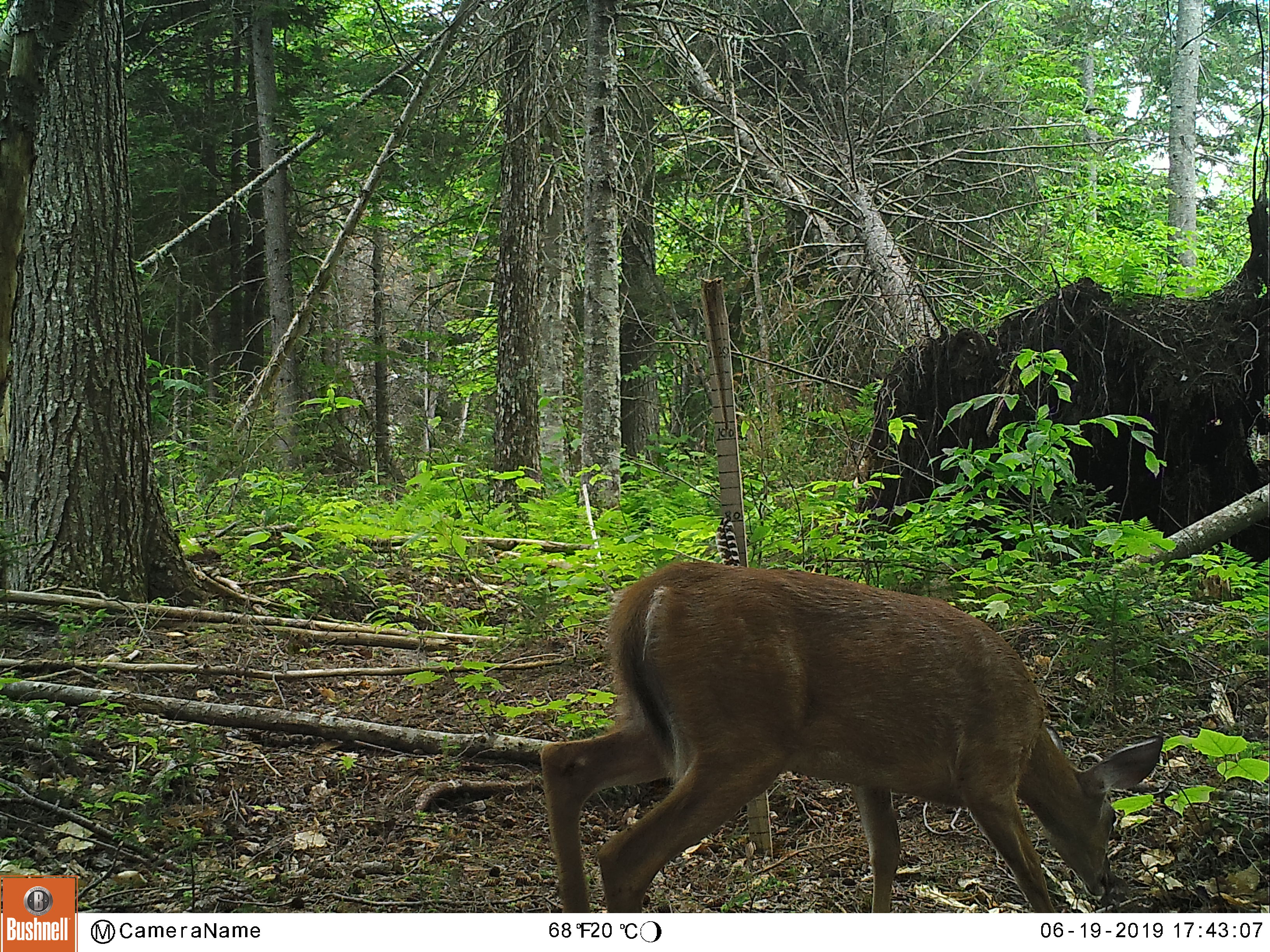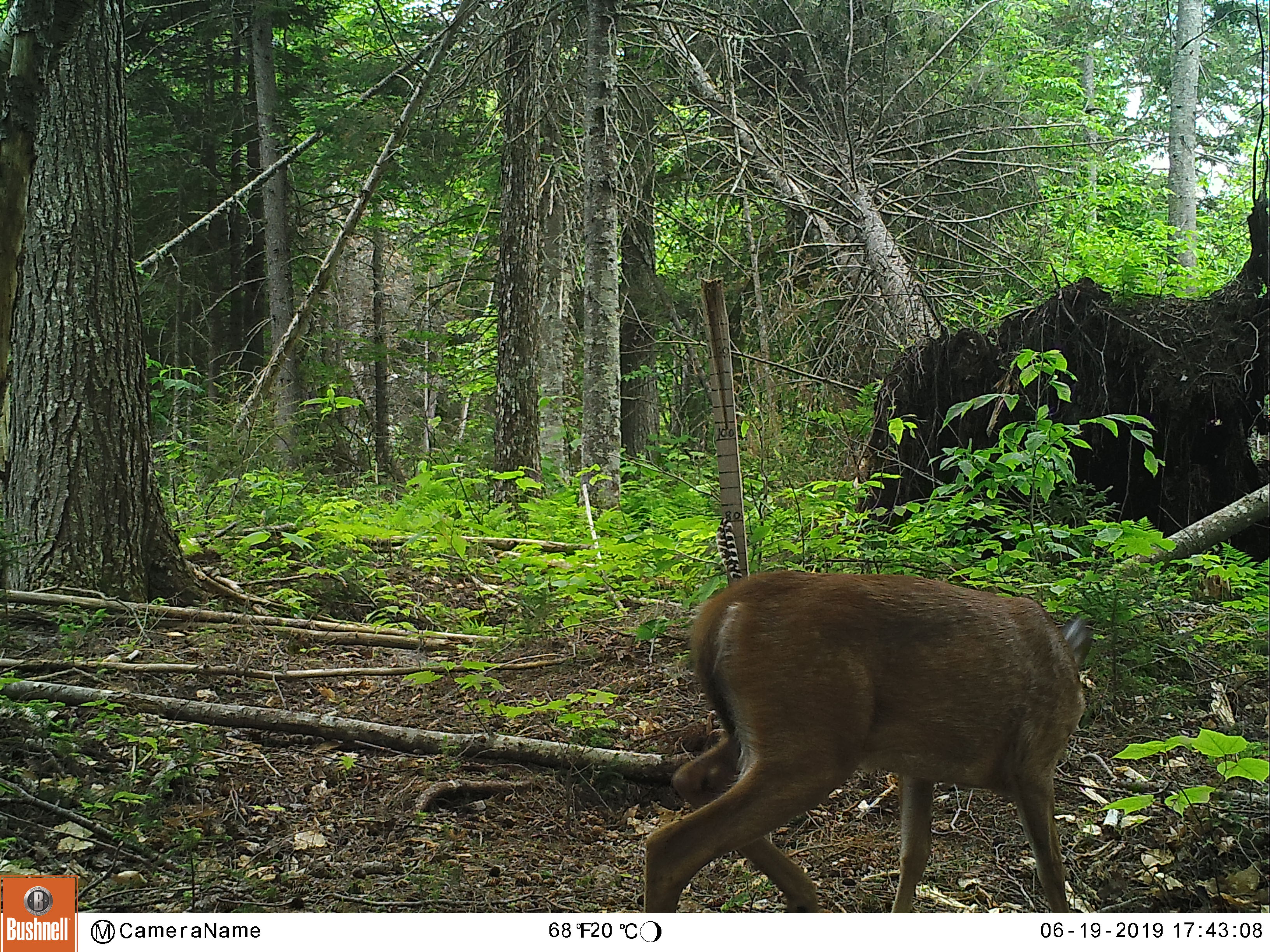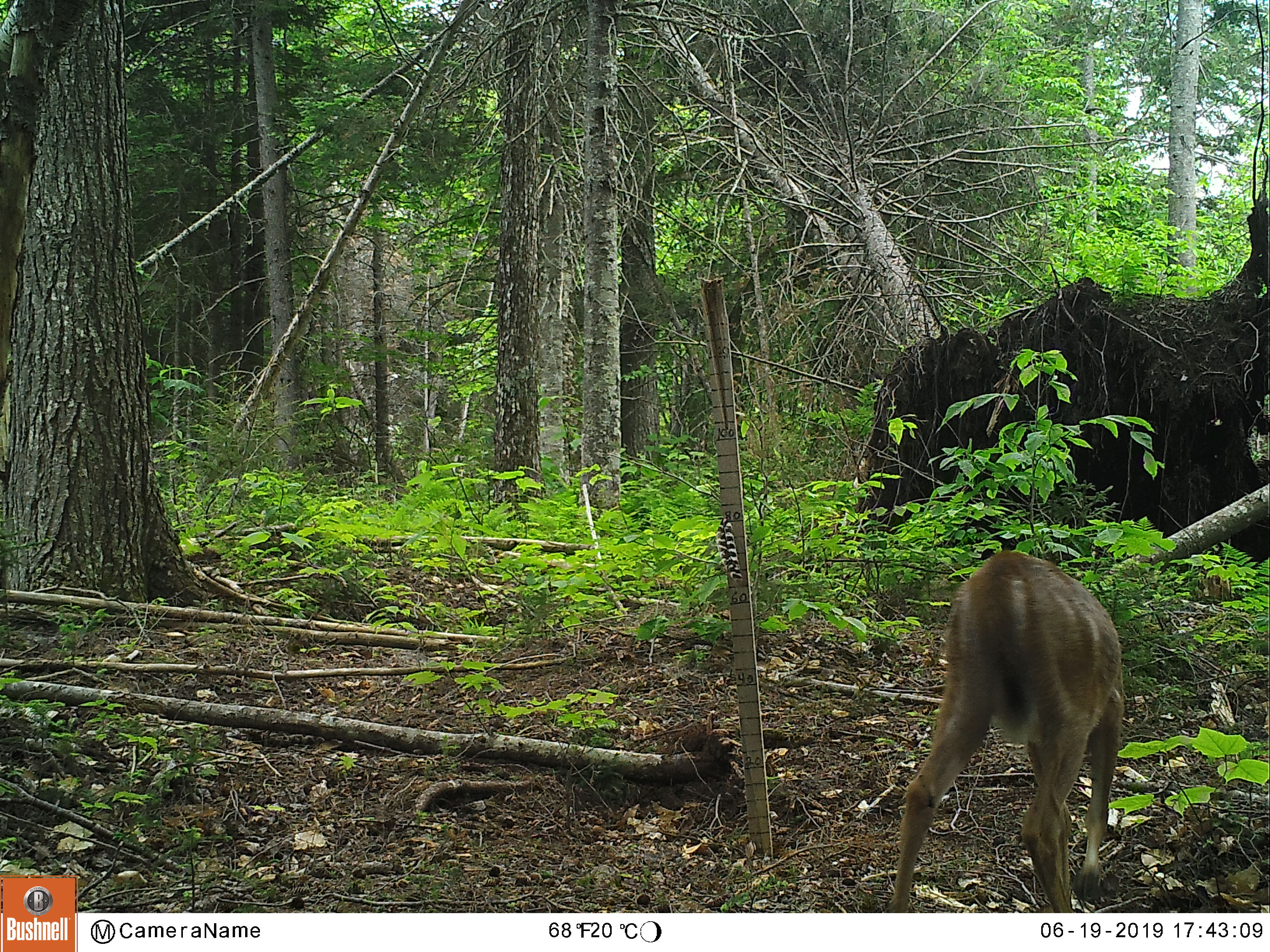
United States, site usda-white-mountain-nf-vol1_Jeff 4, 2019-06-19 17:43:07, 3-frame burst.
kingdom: Animalia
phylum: Chordata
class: Mammalia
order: Artiodactyla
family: Cervidae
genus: Odocoileus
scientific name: Odocoileus virginianus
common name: white-tailed deer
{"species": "white-tailed deer (Odocoileus virginianus)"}